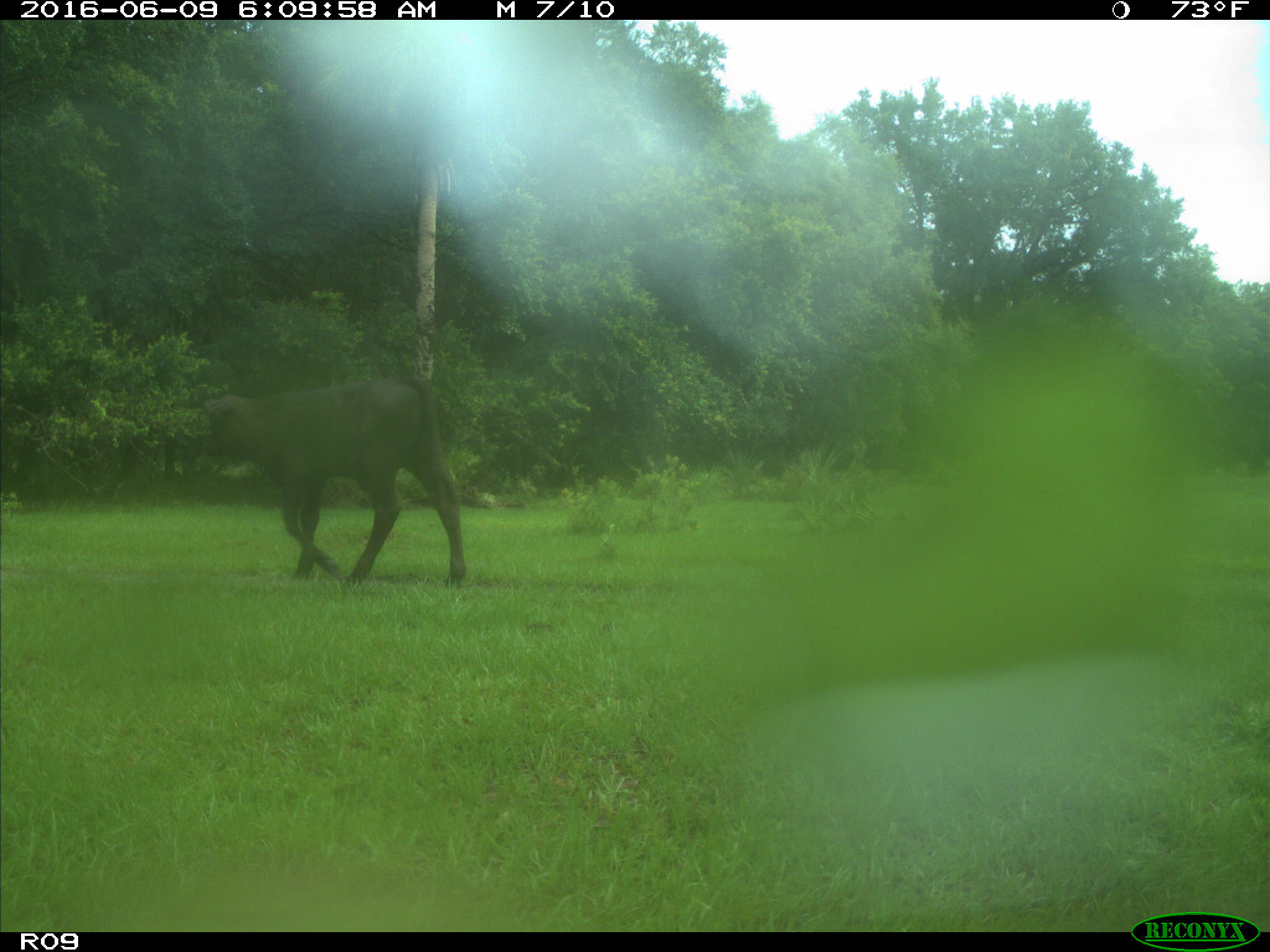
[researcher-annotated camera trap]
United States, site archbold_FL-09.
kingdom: Animalia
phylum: Chordata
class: Mammalia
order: Artiodactyla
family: Bovidae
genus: Bos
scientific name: Bos taurus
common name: domestic cow